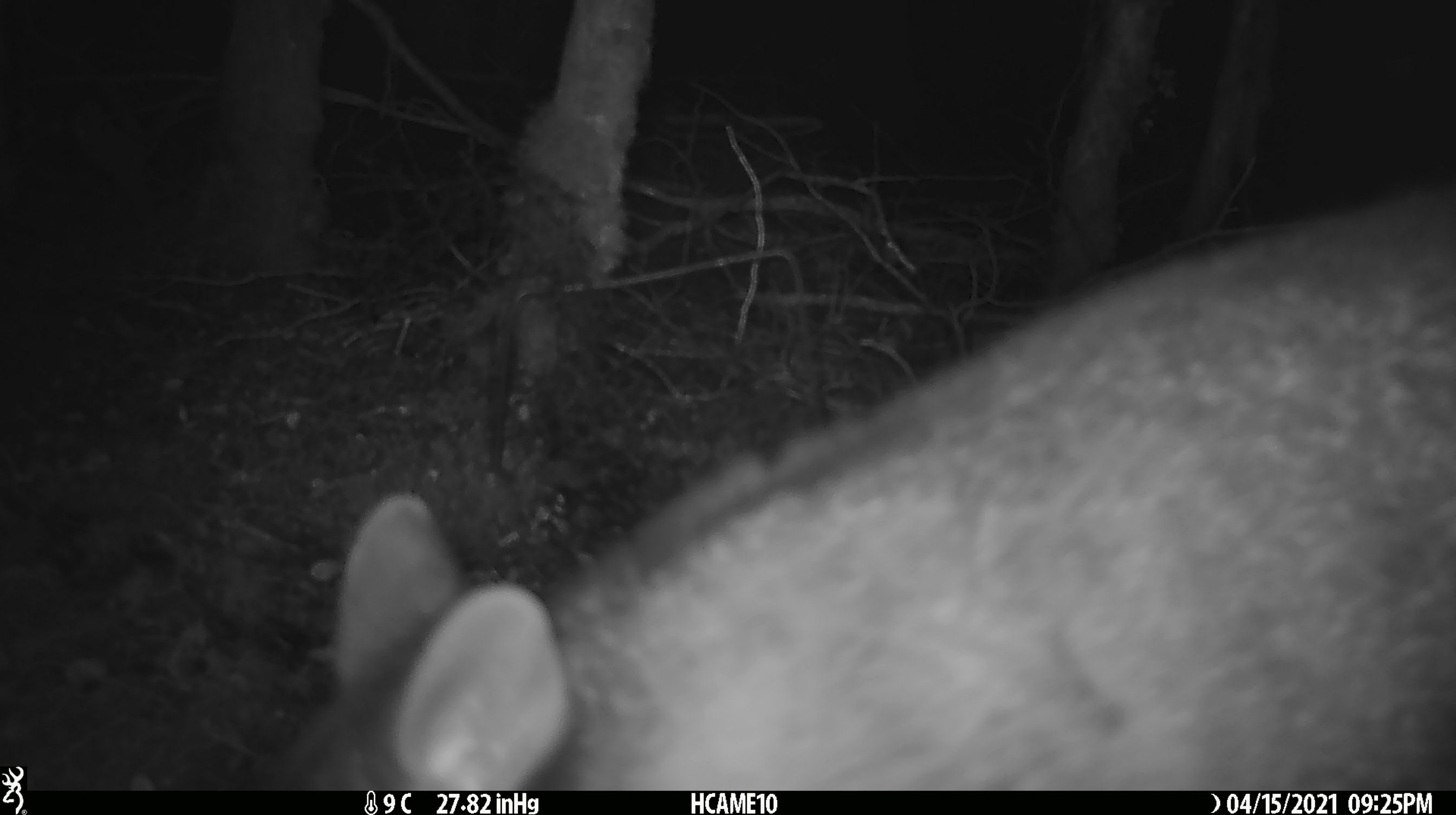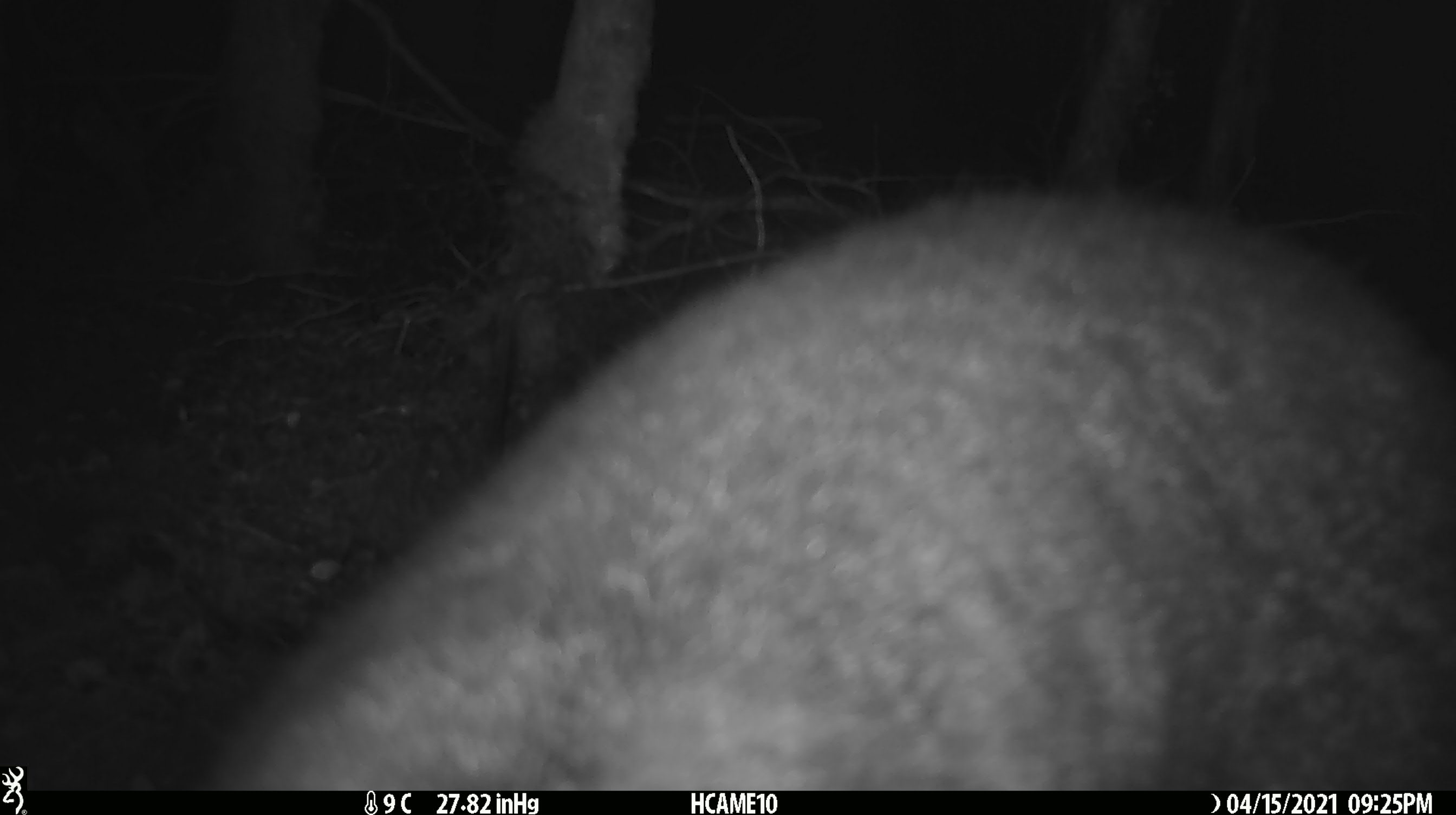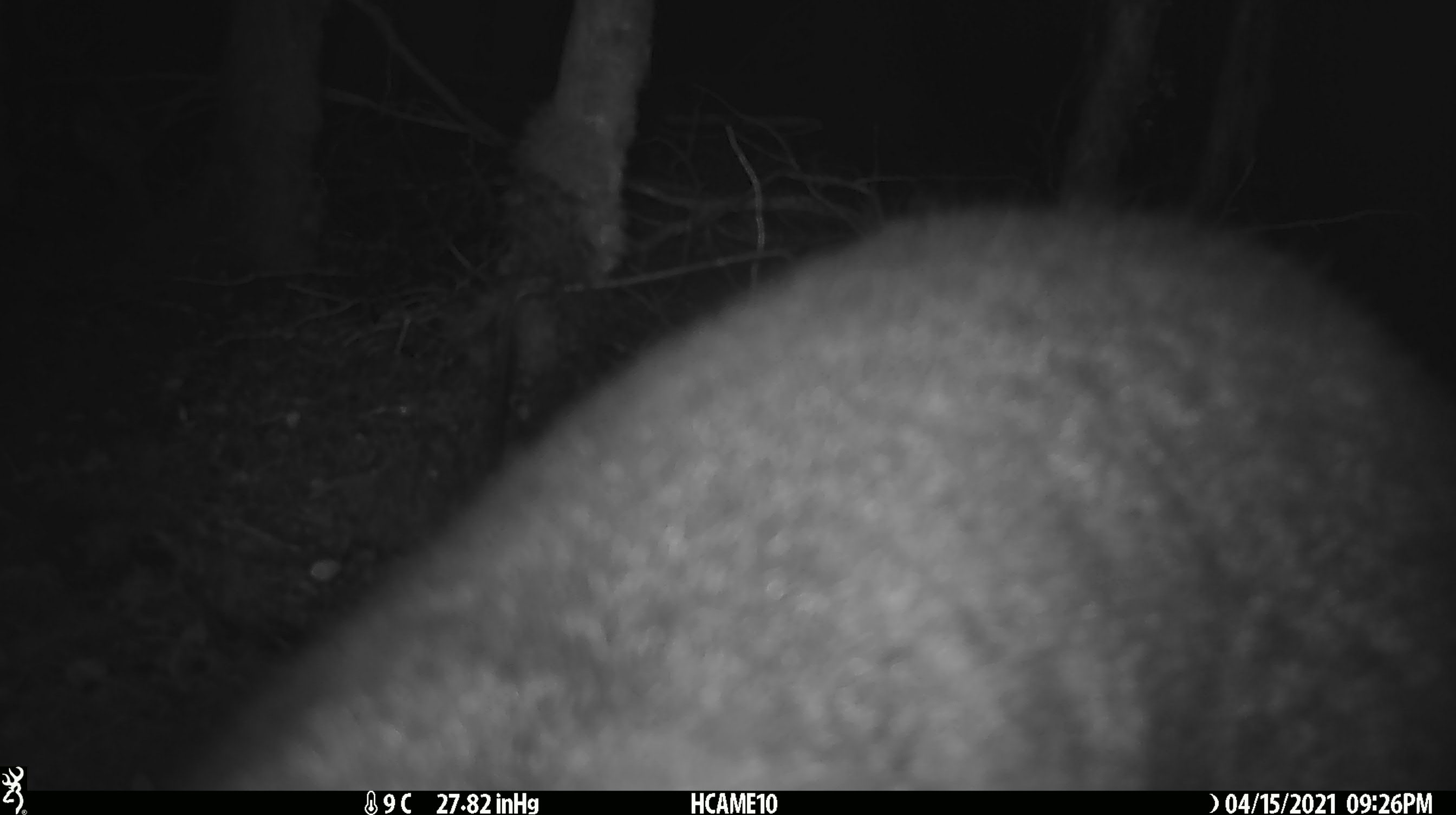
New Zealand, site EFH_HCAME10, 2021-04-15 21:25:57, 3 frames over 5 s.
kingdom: Animalia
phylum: Chordata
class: Mammalia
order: Diprotodontia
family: Phalangeridae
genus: Trichosurus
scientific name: Trichosurus vulpecula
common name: common brushtail possum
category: possum